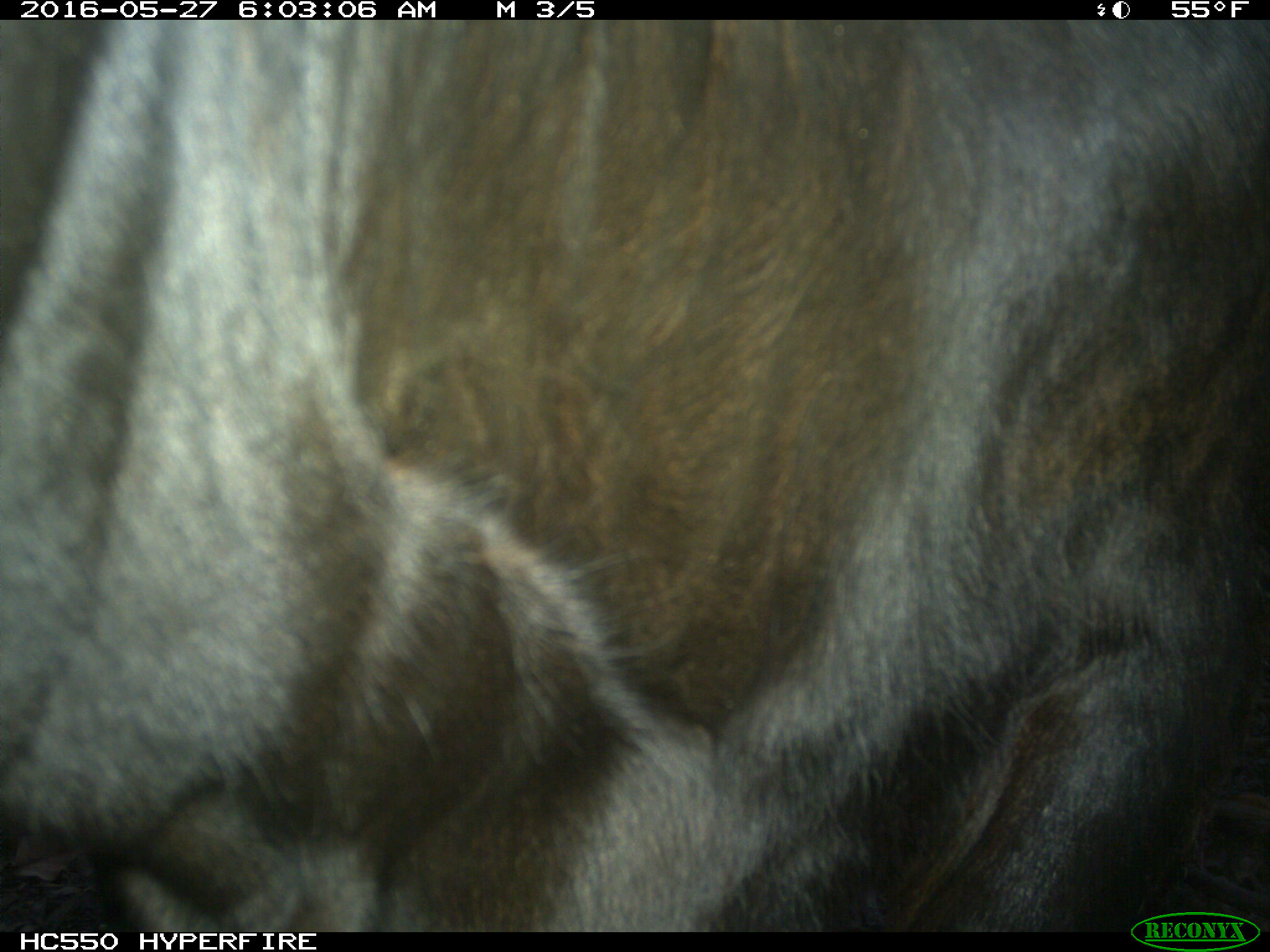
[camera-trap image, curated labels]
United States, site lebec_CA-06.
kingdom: Animalia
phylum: Chordata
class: Mammalia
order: Artiodactyla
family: Bovidae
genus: Bos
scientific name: Bos taurus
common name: domestic cow